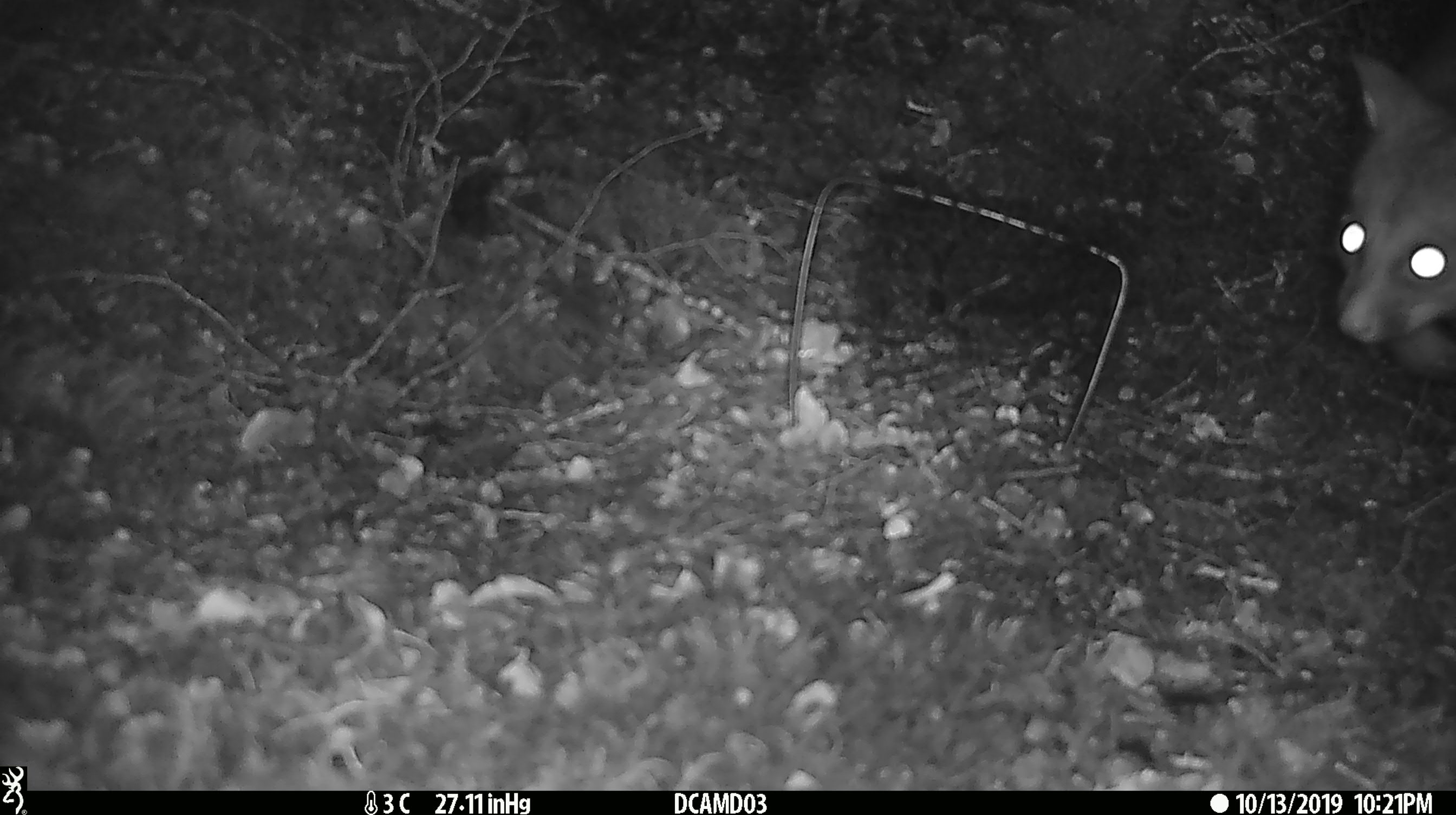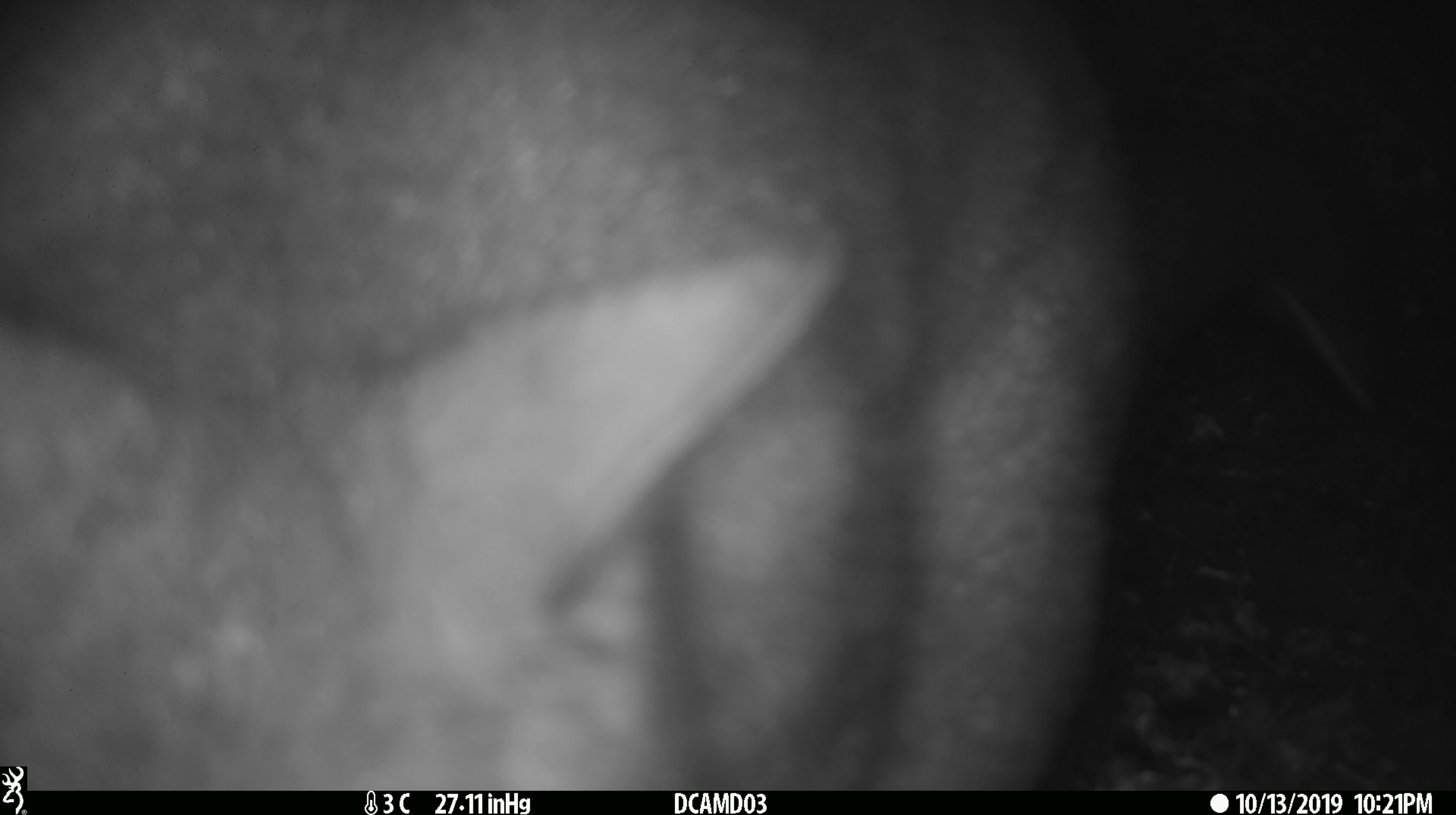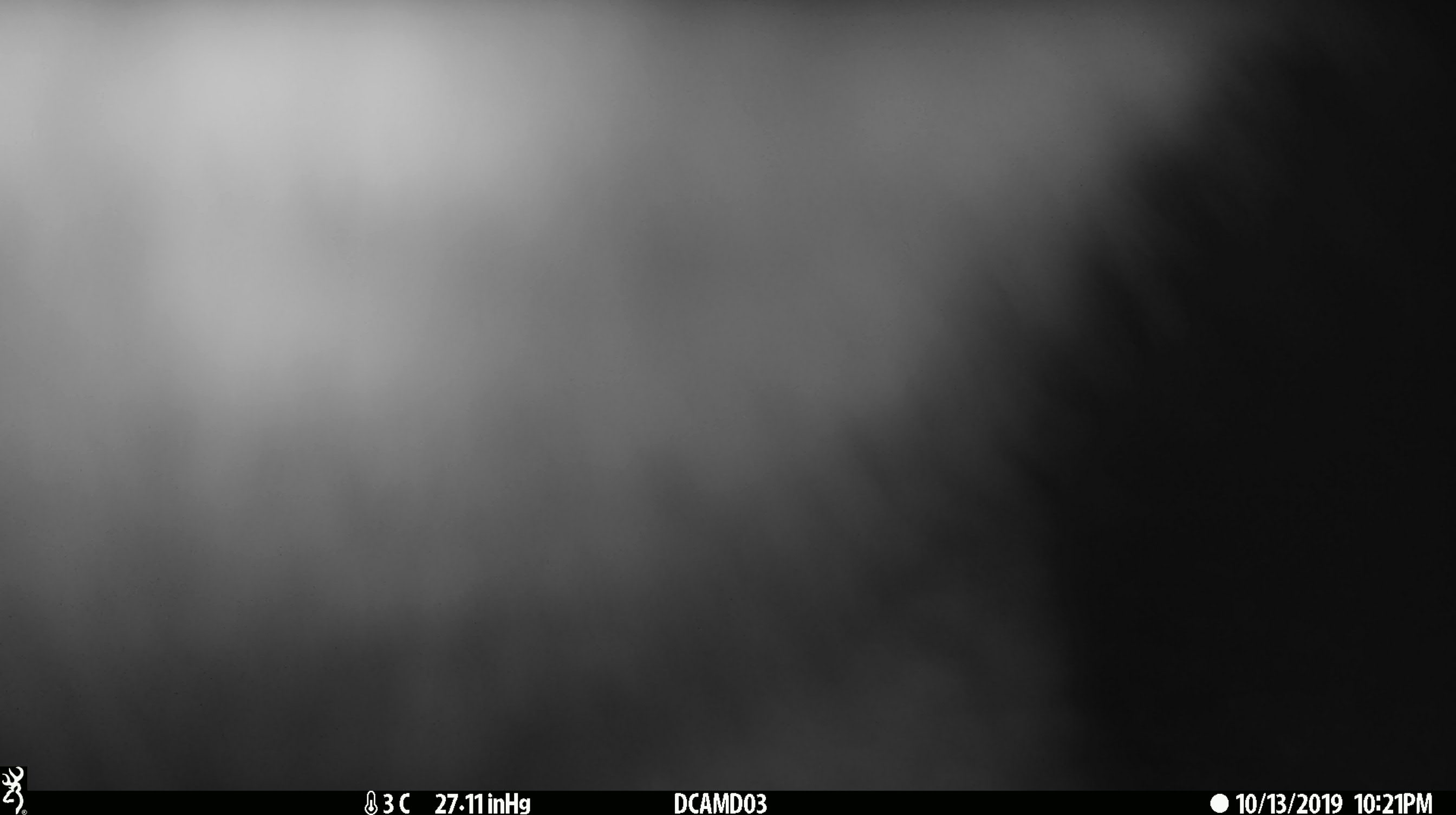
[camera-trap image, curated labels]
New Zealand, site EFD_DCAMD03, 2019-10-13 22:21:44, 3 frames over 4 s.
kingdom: Animalia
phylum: Chordata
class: Mammalia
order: Diprotodontia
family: Phalangeridae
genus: Trichosurus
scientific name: Trichosurus vulpecula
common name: common brushtail possum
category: possum